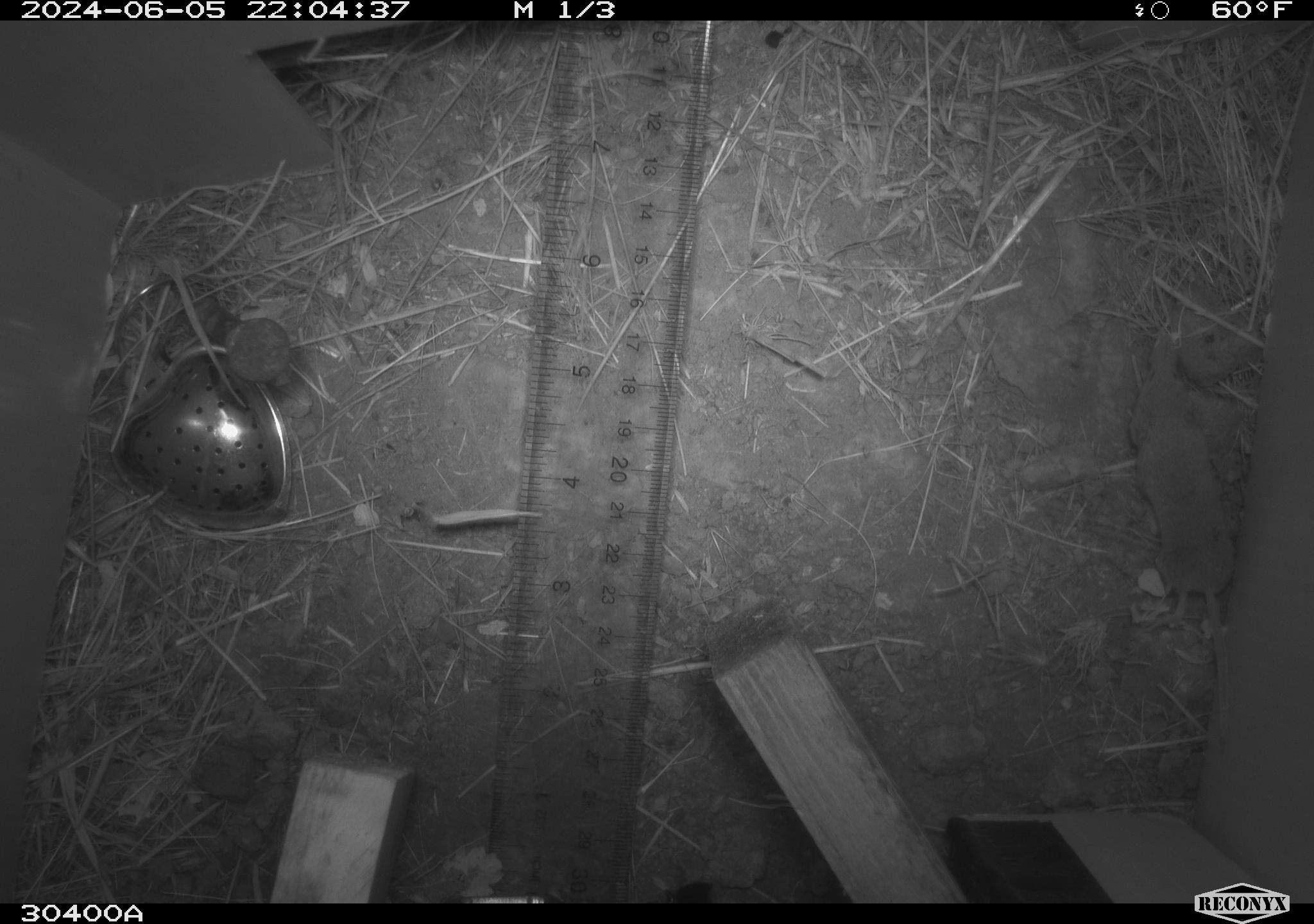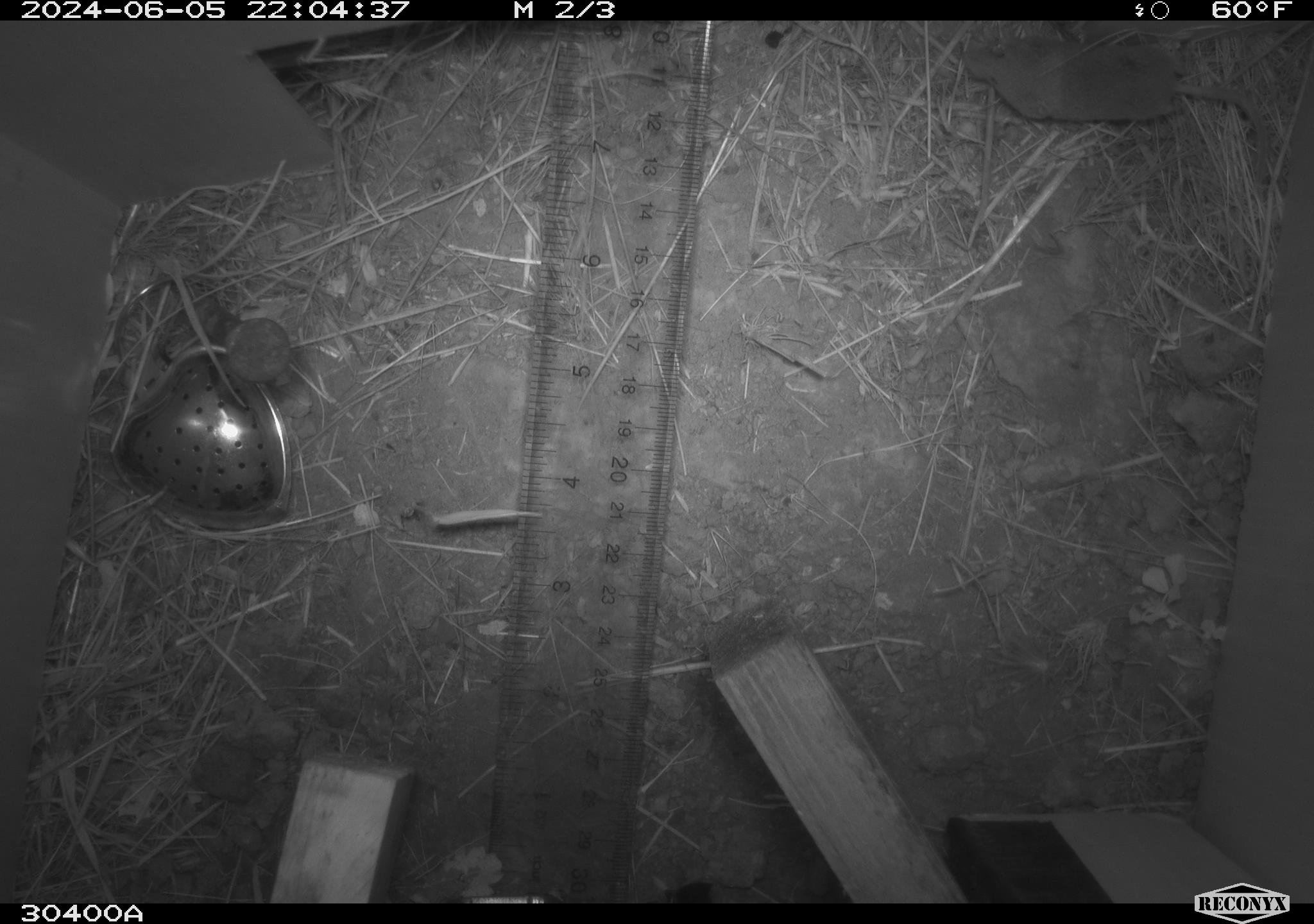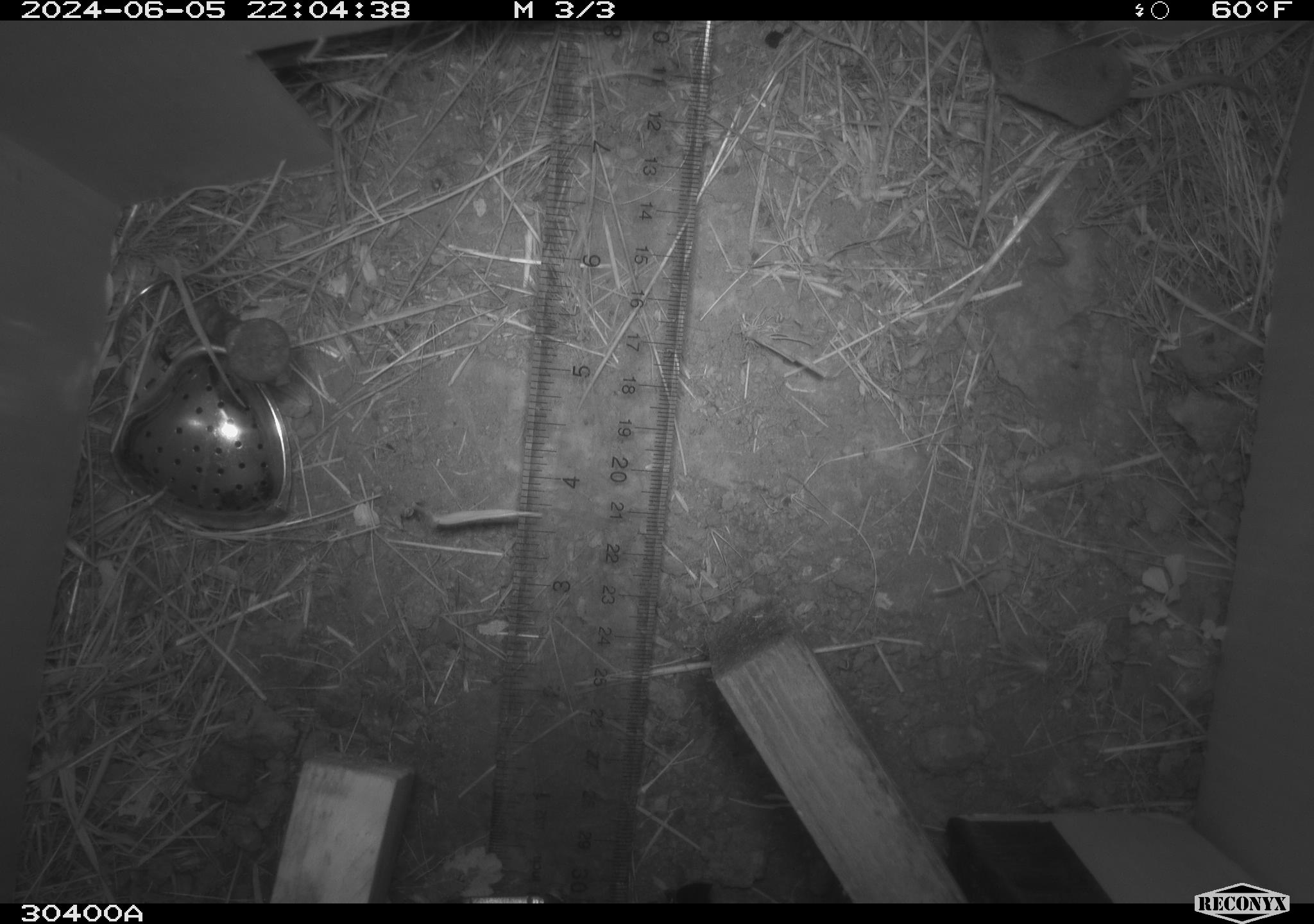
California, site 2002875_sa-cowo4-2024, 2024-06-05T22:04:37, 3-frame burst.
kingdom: Animalia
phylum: Chordata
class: Mammalia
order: Eulipotyphla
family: Soricidae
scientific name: Soricidae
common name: shrews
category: soricidae family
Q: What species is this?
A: Soricidae family (shrews) (Soricidae).